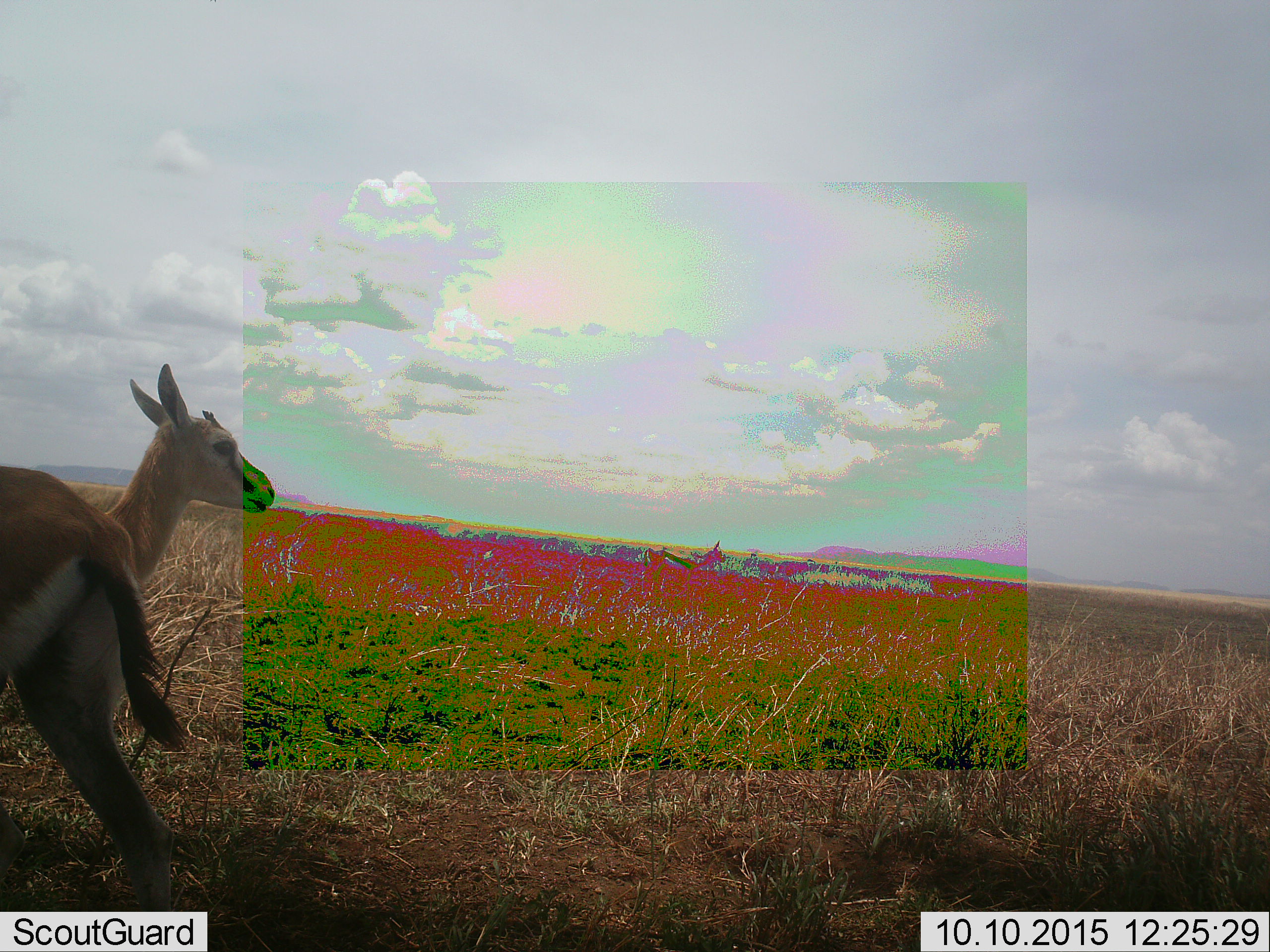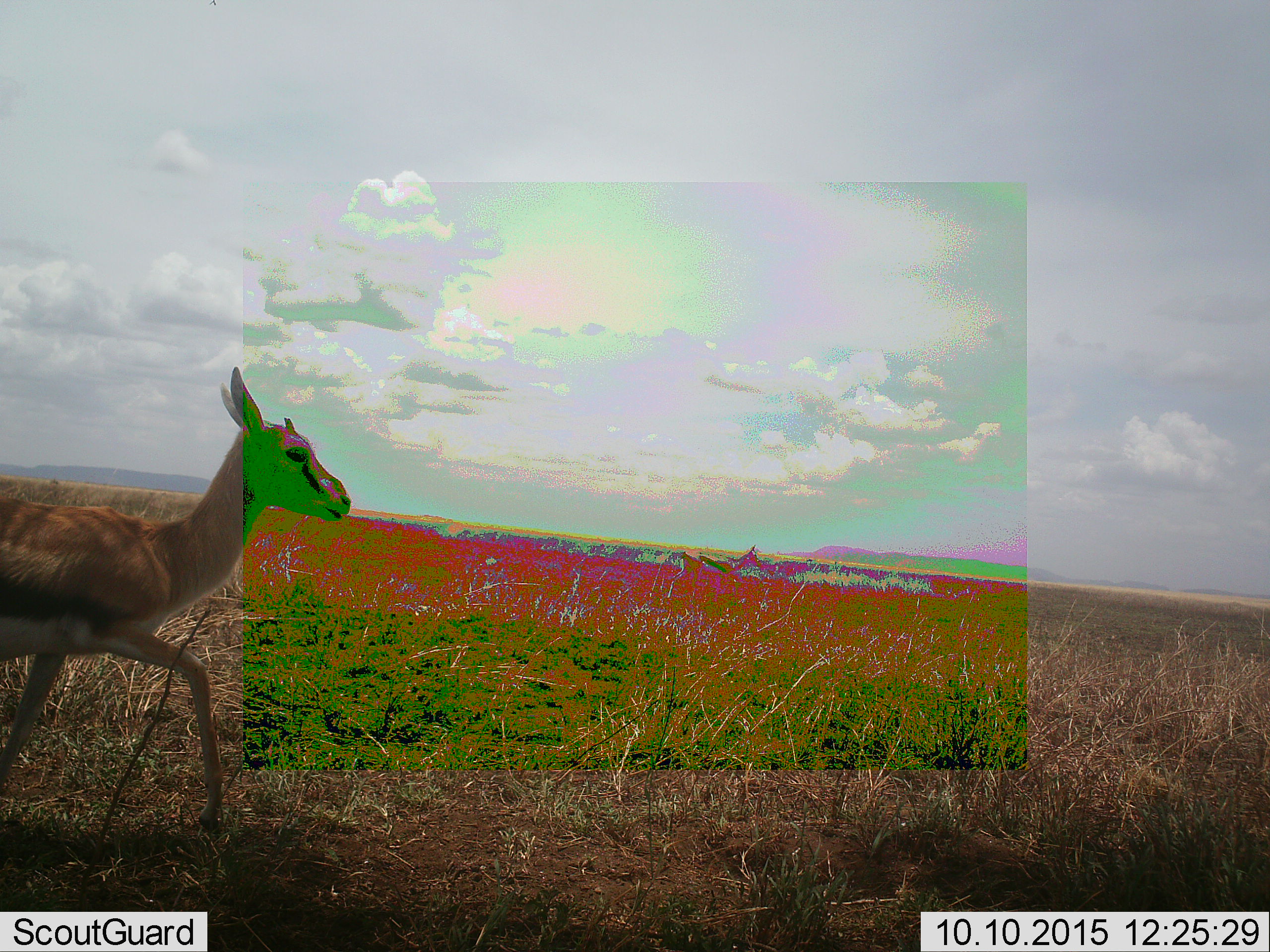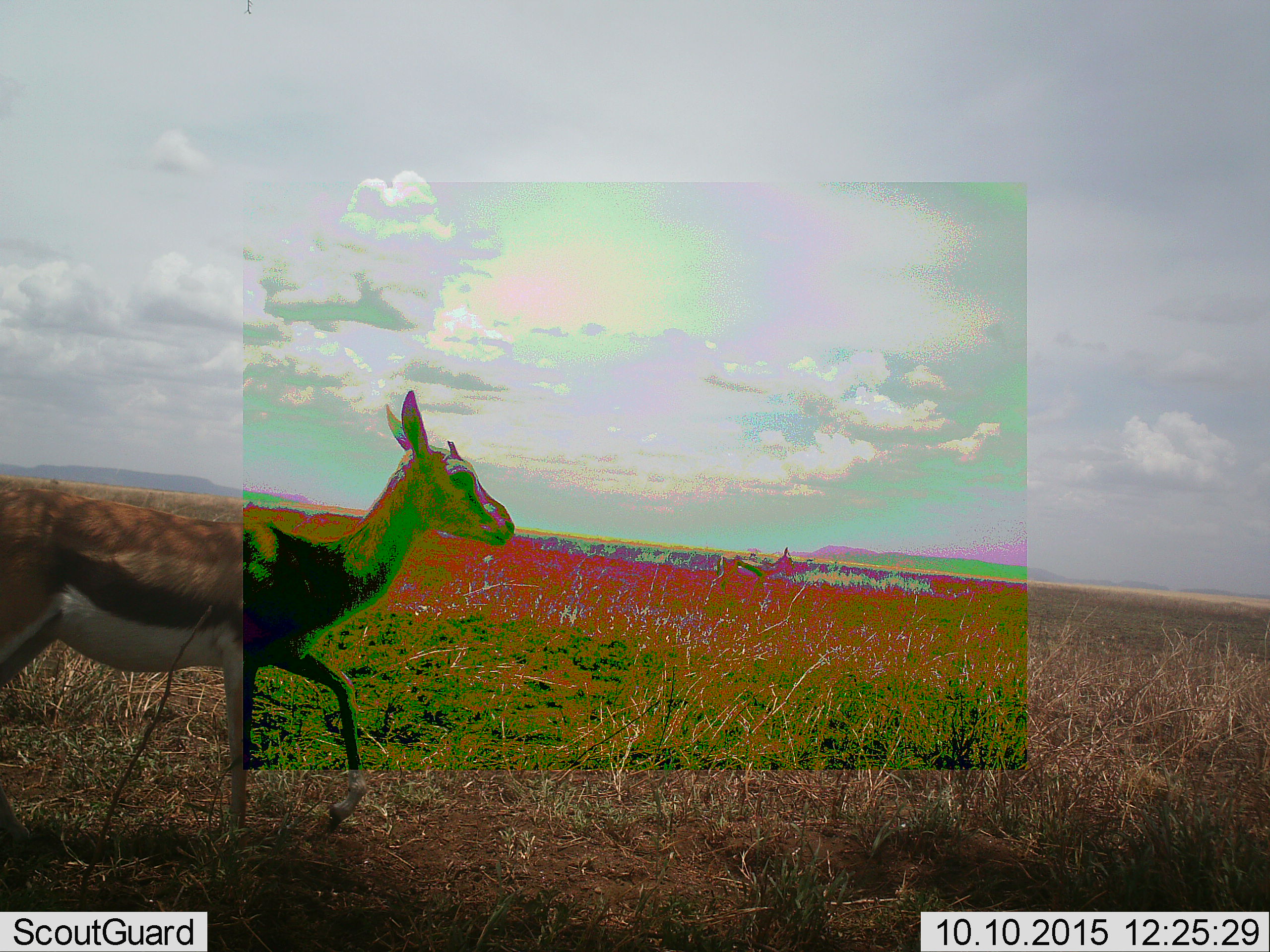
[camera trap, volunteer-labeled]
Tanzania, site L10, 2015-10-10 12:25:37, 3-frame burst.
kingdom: Animalia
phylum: Chordata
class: Mammalia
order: Artiodactyla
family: Bovidae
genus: Eudorcas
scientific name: Eudorcas thomsonii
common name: thomson's gazelle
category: gazellethomsons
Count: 2.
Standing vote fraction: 44%.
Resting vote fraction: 0%.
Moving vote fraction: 67%.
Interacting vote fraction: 0%.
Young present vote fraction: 0%.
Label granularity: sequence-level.